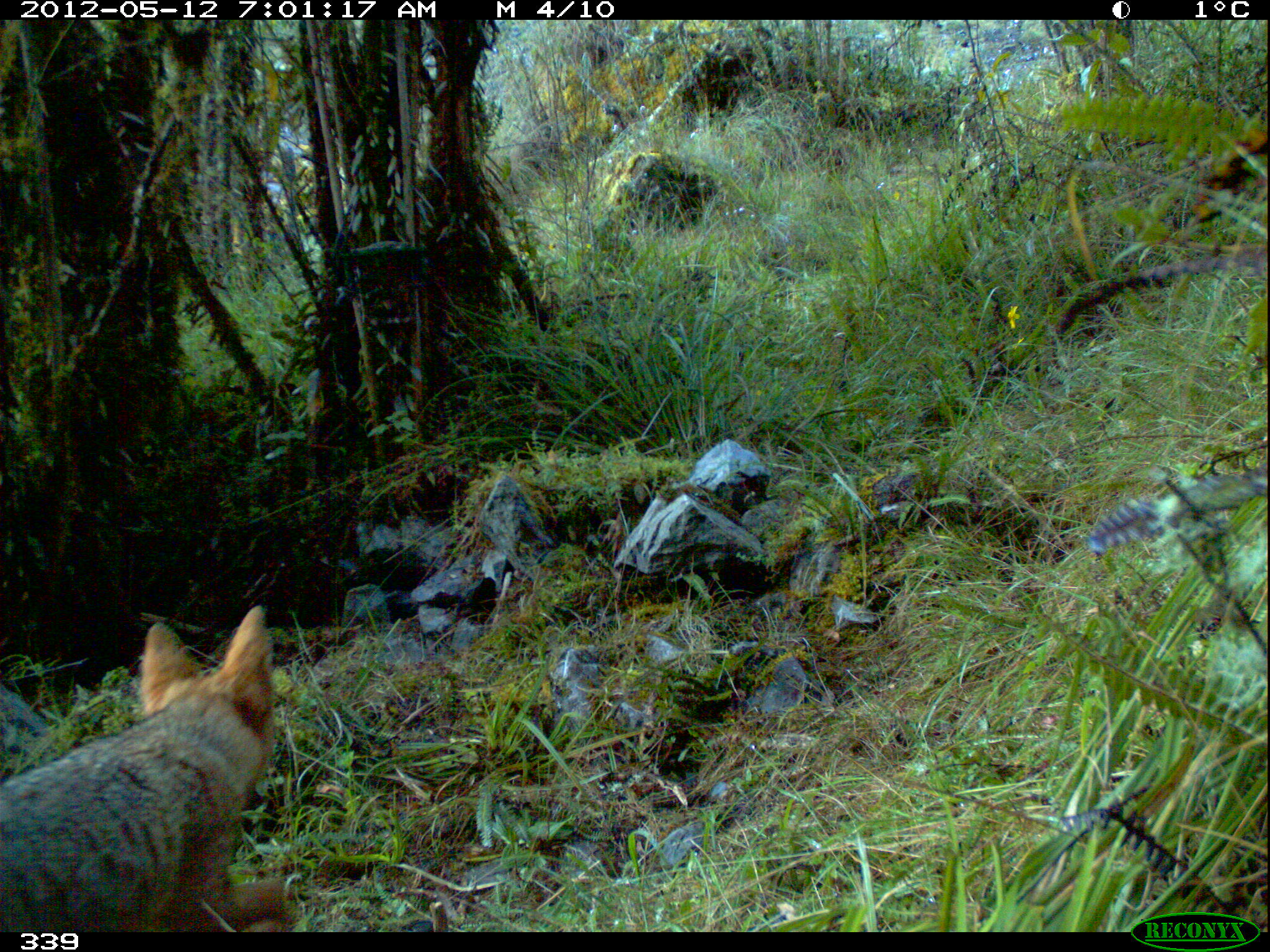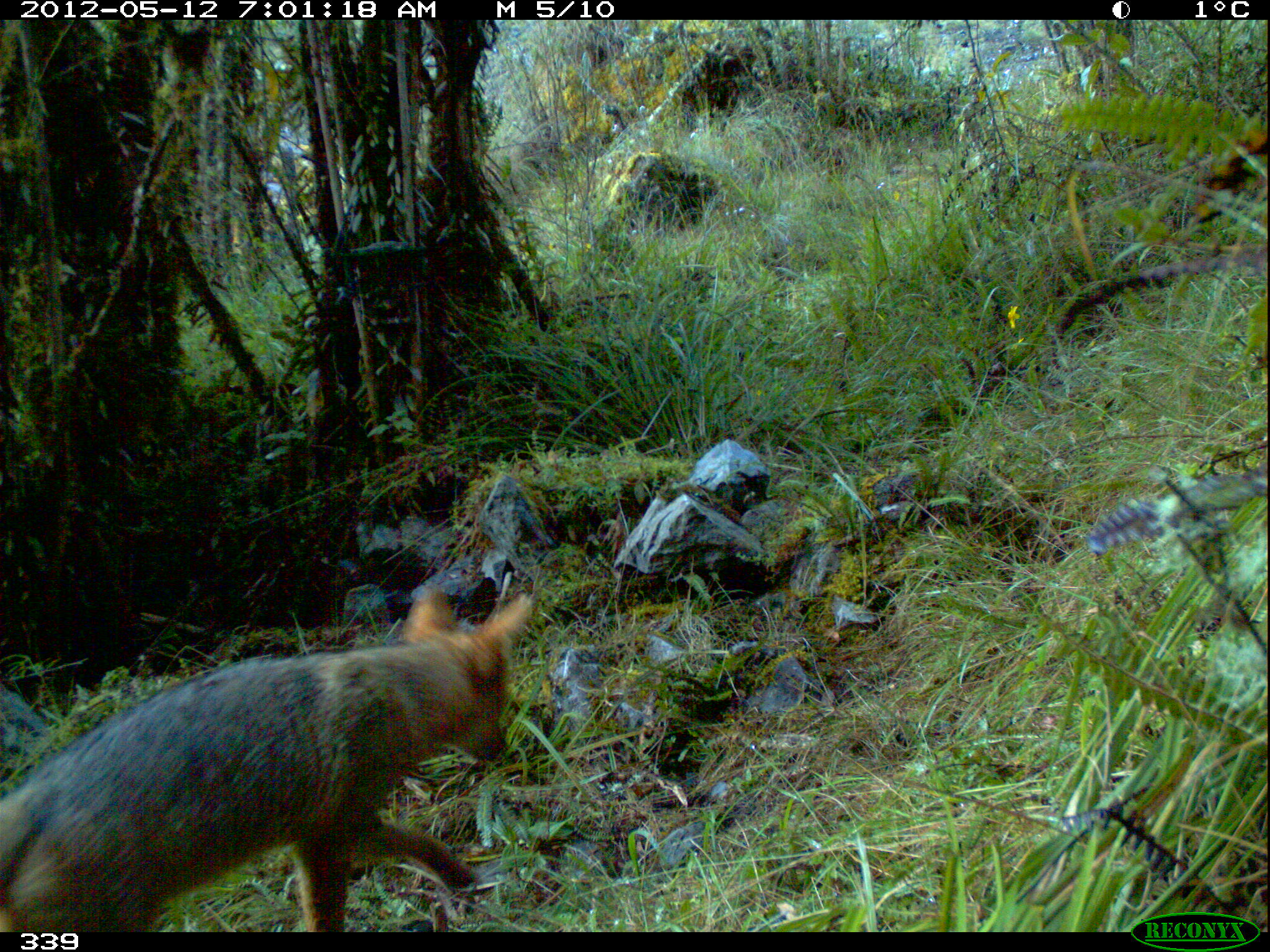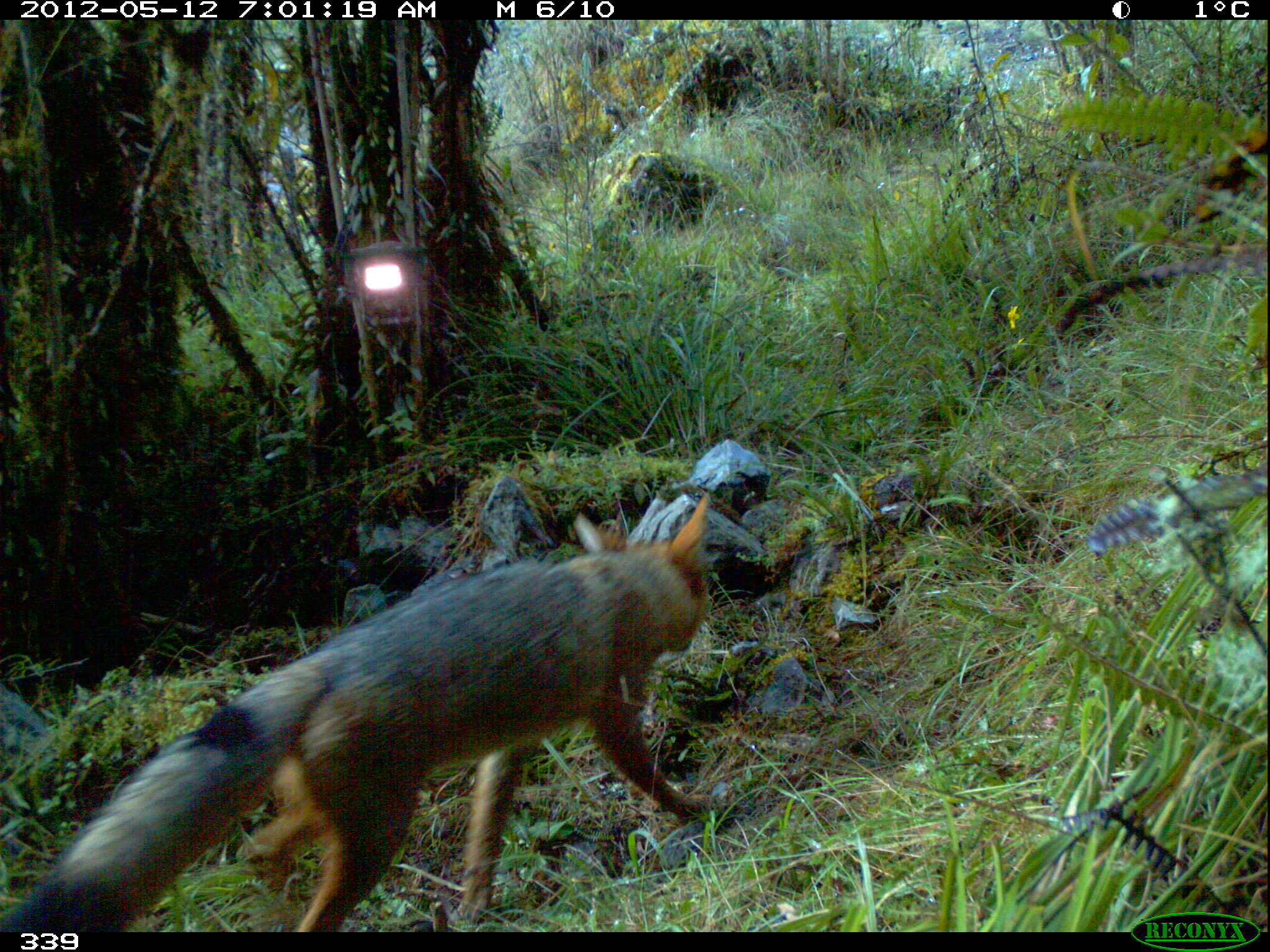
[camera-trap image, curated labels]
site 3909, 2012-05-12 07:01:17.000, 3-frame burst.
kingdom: Animalia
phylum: Chordata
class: Mammalia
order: Carnivora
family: Canidae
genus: Lycalopex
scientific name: Lycalopex culpaeus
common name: culpeo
Lycalopex culpaeus (culpeo).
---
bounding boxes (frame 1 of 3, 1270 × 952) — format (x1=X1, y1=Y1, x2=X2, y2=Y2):
lycalopex culpaeus: (x1=0, y1=604, x2=291, y2=930)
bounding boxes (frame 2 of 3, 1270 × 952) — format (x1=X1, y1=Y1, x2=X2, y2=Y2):
lycalopex culpaeus: (x1=1, y1=586, x2=530, y2=928)